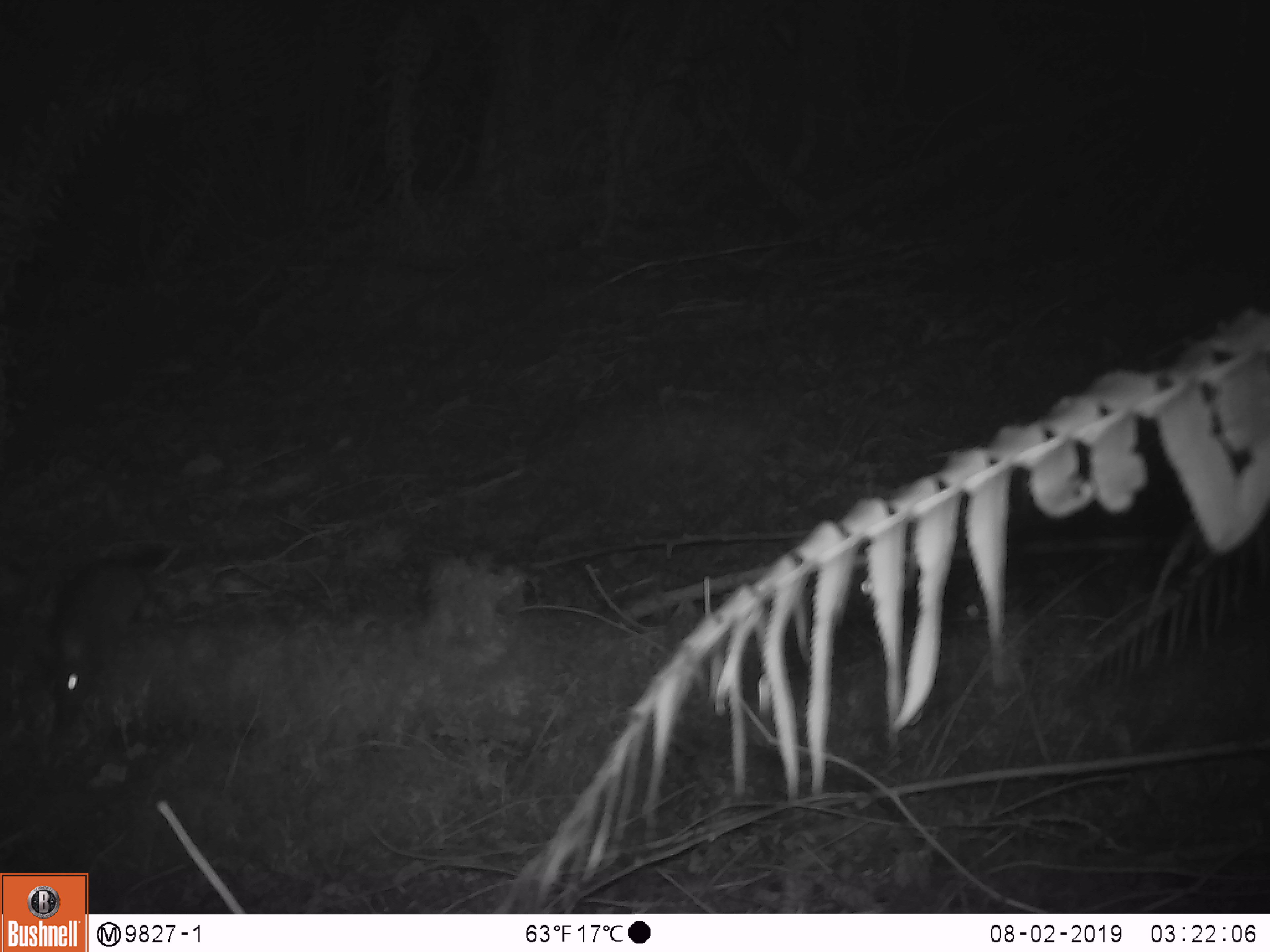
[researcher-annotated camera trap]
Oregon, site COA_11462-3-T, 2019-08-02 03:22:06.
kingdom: Animalia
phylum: Chordata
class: Mammalia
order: Rodentia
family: Cricetidae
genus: Neotoma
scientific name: Neotoma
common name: woodrats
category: neotoma species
Neotoma species (woodrats) (Neotoma).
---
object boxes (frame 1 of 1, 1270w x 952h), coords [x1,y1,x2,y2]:
neotoma species: [27,551,173,746]